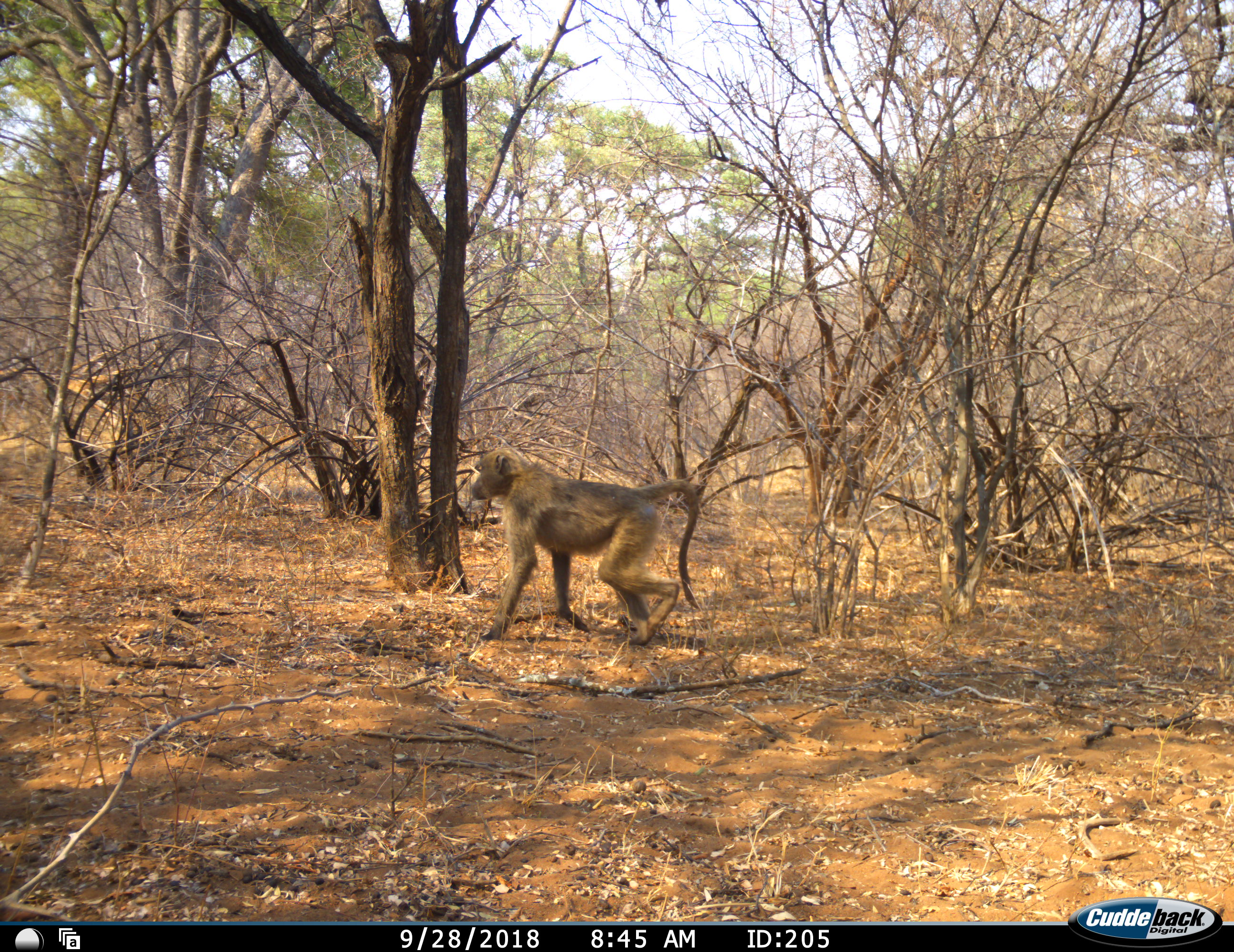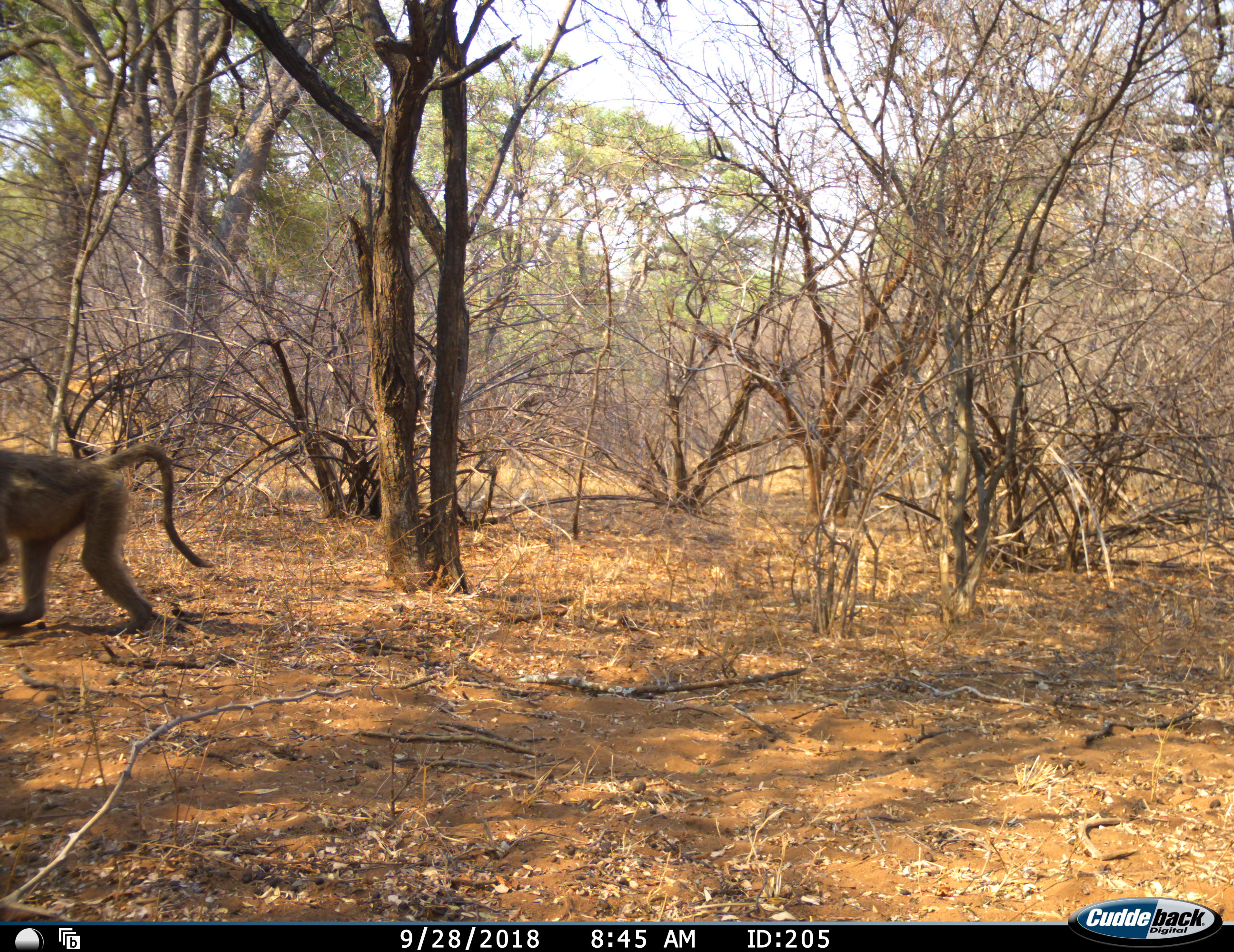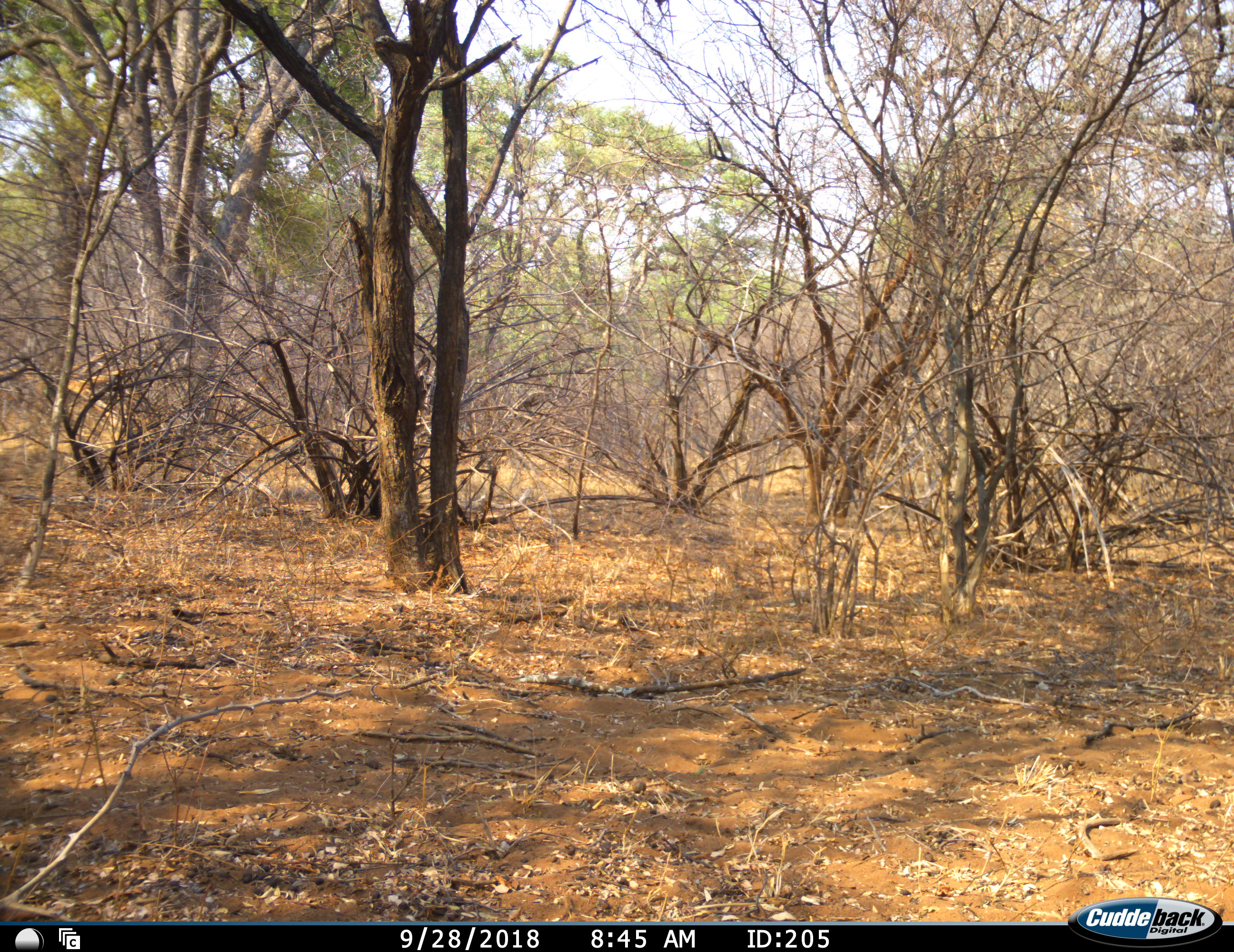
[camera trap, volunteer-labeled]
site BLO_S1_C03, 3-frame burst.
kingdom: Animalia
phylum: Chordata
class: Mammalia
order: Primates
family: Cercopithecidae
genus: Papio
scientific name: Papio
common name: baboon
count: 1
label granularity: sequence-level